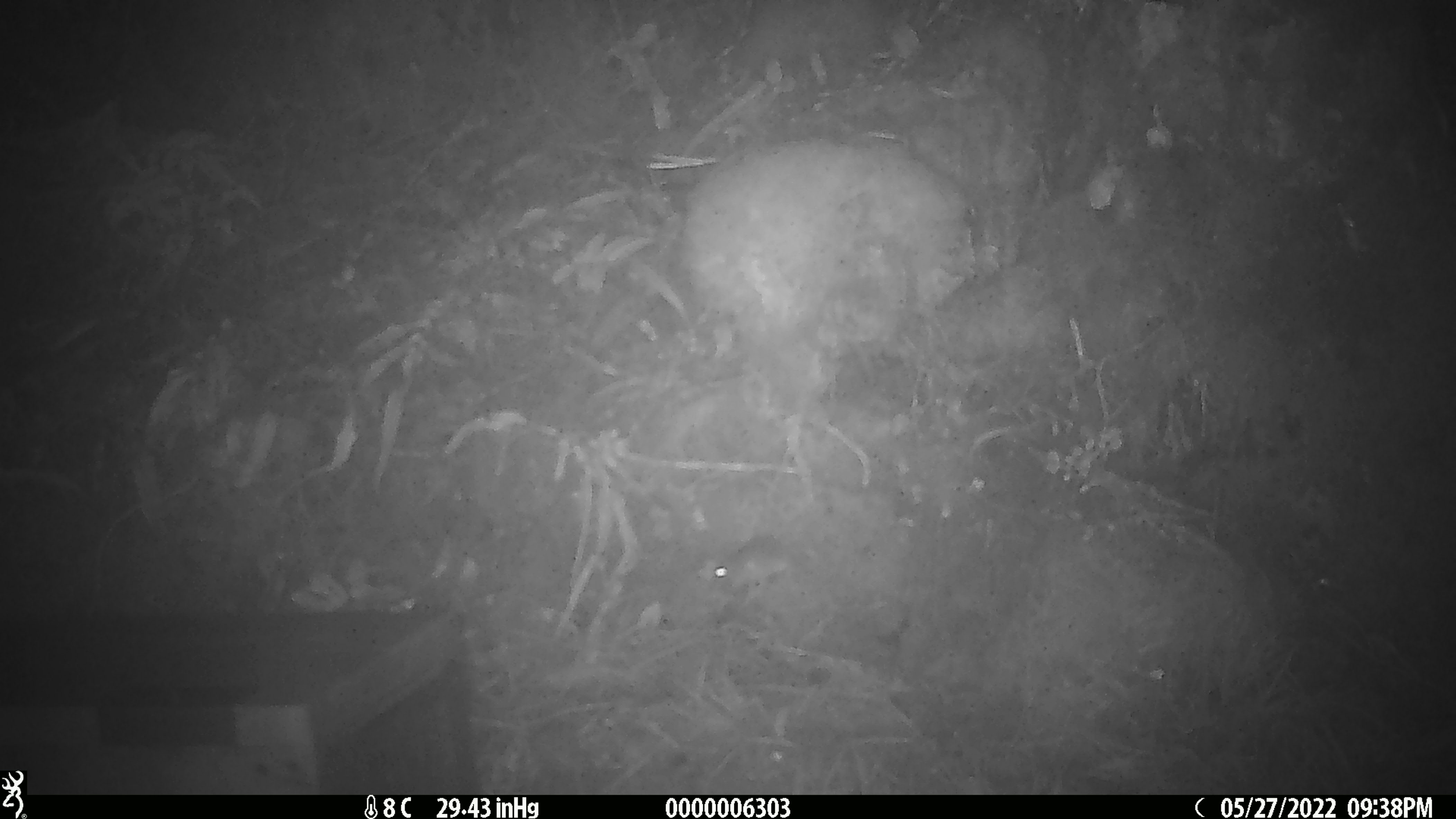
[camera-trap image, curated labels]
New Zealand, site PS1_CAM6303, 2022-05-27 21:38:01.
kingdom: Animalia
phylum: Chordata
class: Mammalia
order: Rodentia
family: Muridae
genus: Mus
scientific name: Mus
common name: mouse